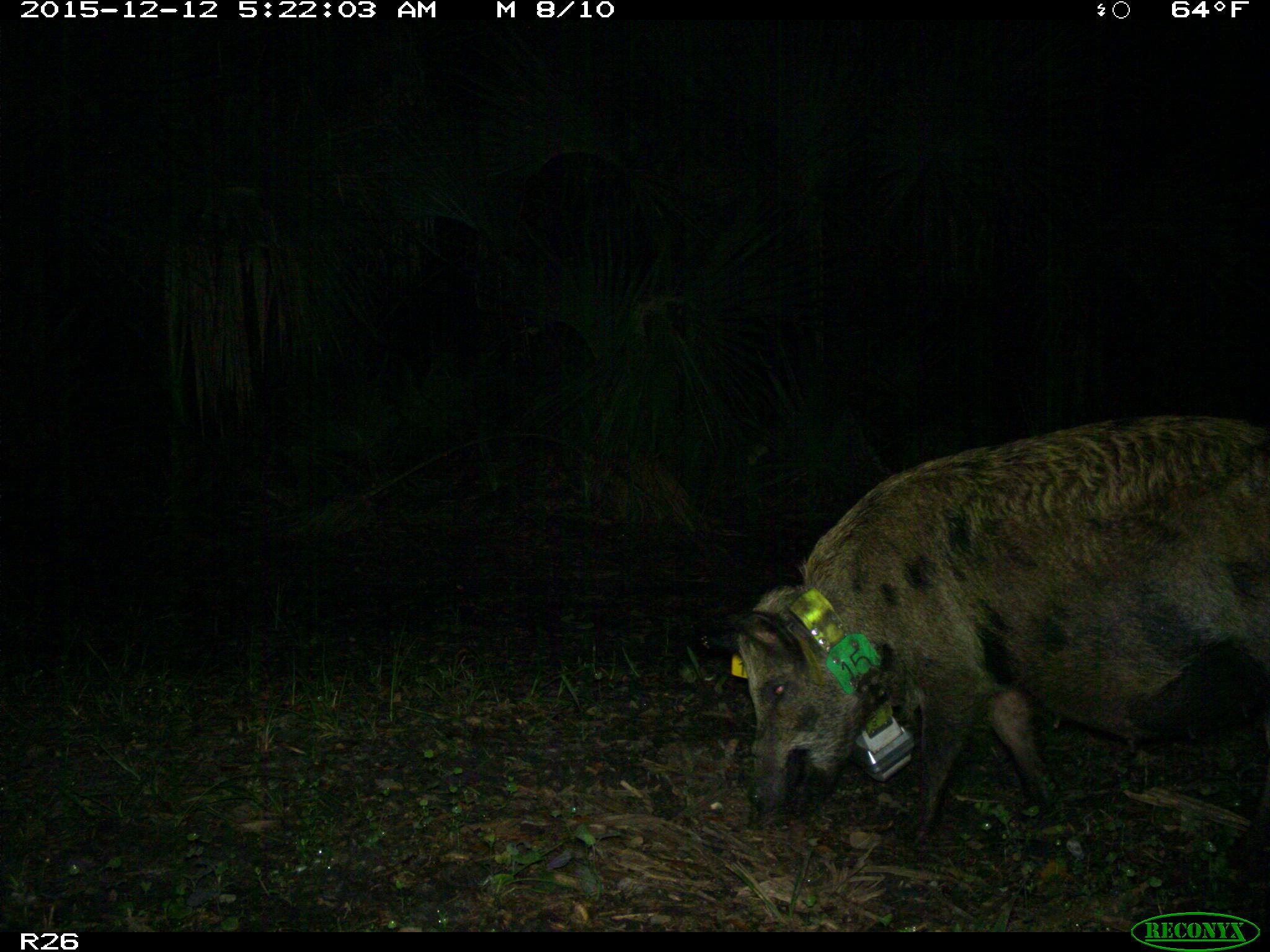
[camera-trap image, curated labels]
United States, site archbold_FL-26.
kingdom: Animalia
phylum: Chordata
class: Mammalia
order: Artiodactyla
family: Suidae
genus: Sus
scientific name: Sus scrofa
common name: wild boar